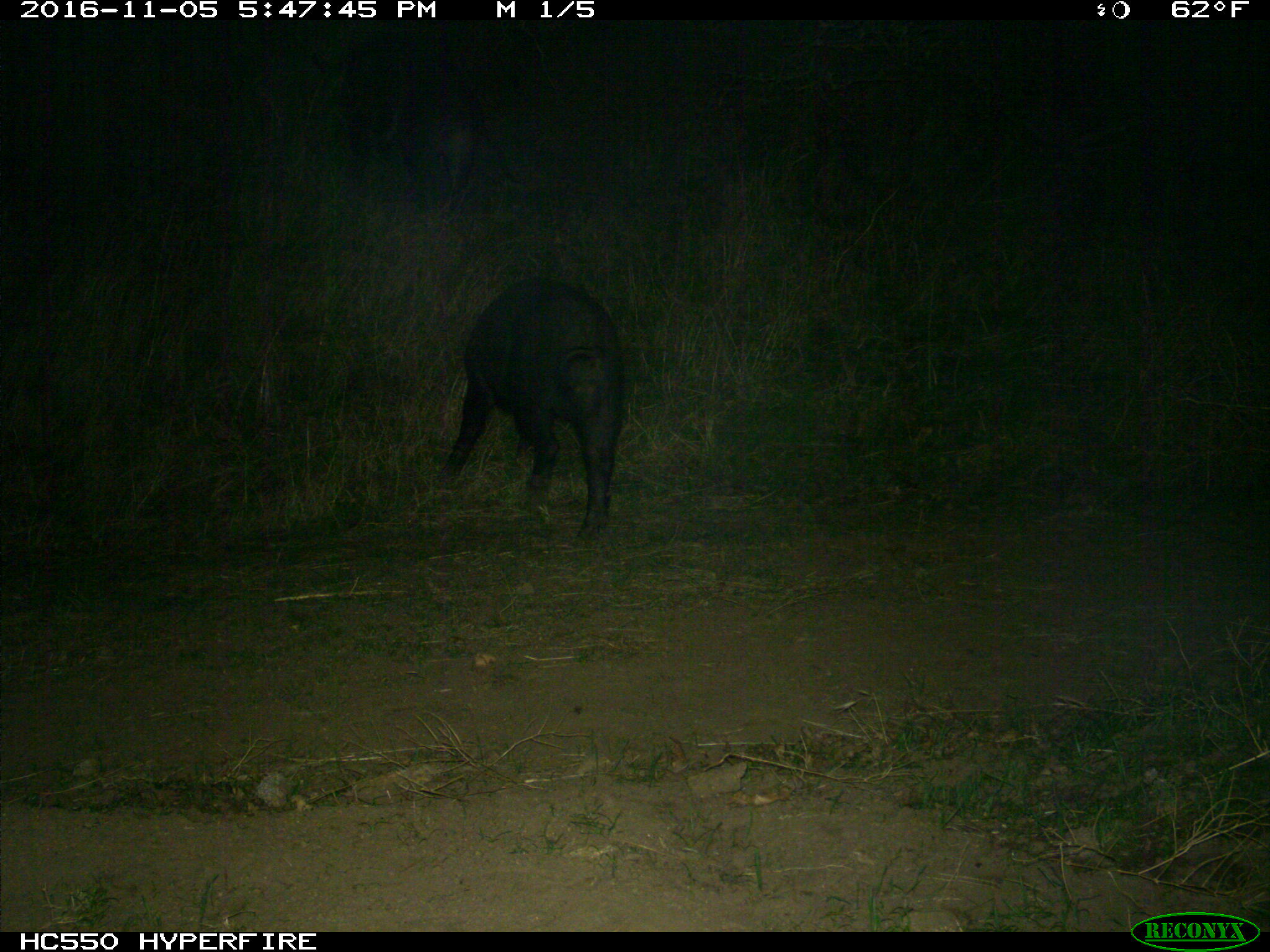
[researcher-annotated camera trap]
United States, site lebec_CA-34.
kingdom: Animalia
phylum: Chordata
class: Mammalia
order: Artiodactyla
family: Suidae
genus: Sus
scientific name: Sus scrofa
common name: wild boar